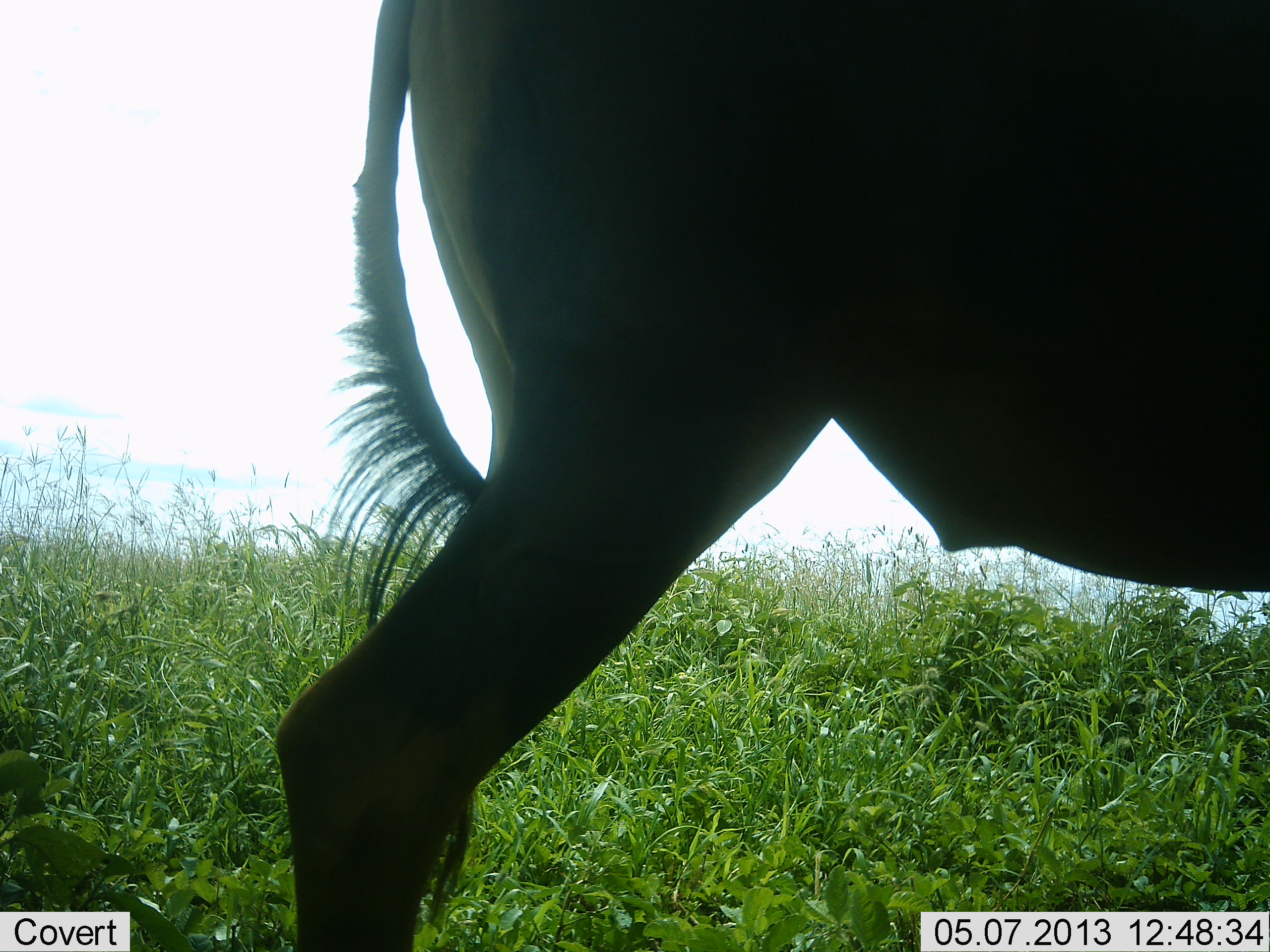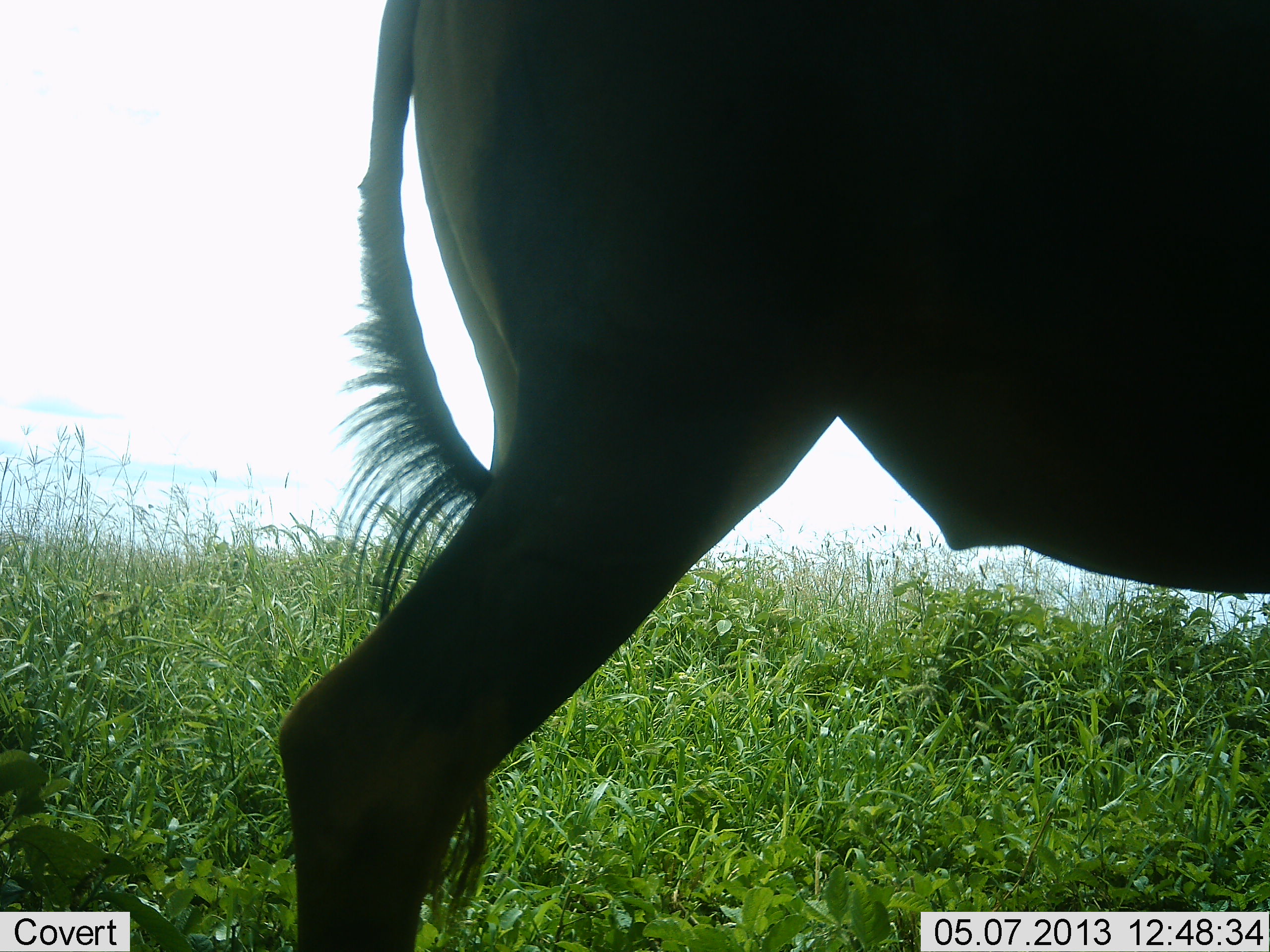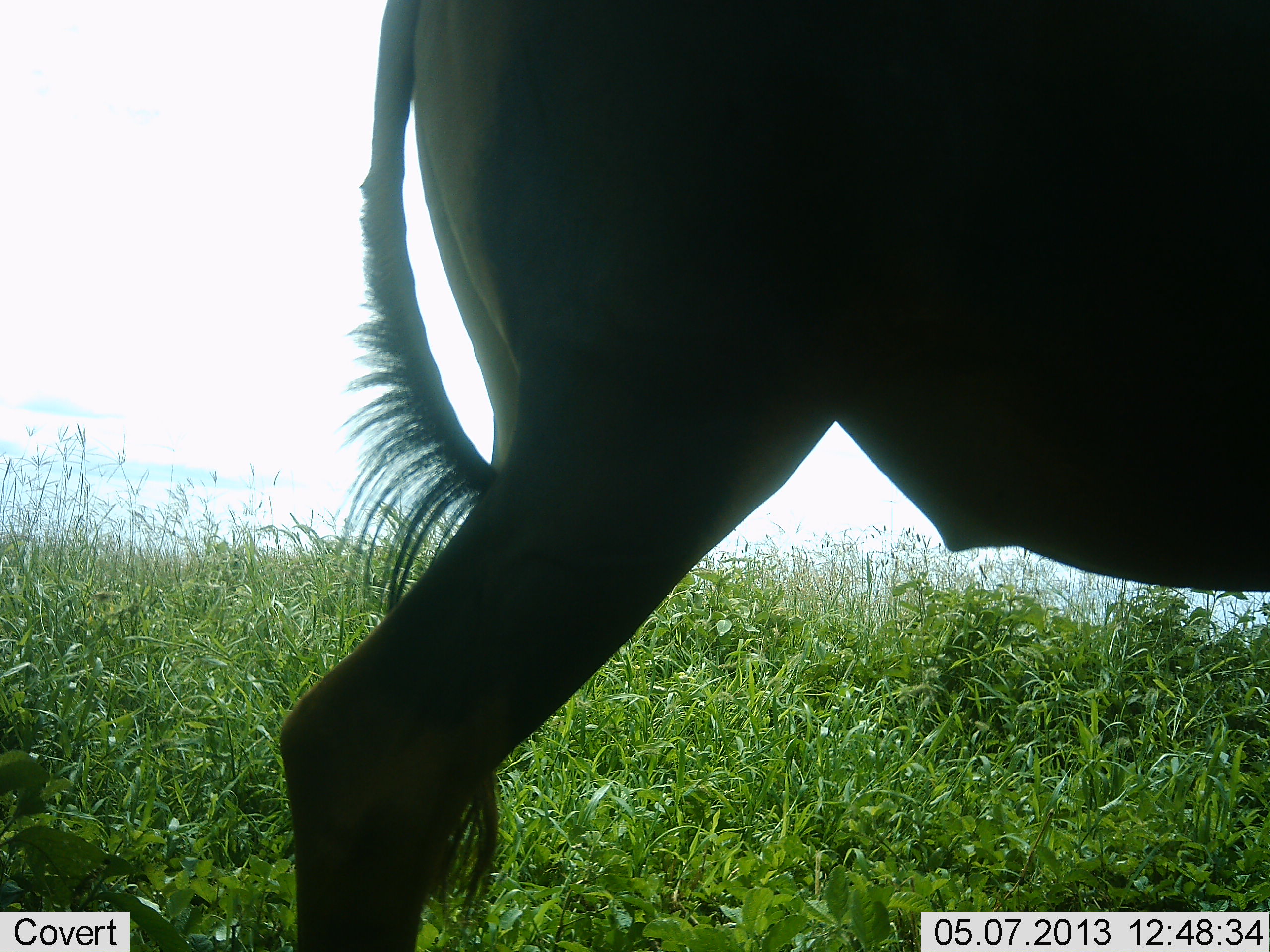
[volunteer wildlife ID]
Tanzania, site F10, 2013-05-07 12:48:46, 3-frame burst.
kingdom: Animalia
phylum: Chordata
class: Mammalia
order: Artiodactyla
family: Bovidae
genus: Connochaetes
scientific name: Connochaetes taurinus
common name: blue wildebeest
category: wildebeest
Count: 1.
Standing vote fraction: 100%.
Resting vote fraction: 0%.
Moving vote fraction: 0%.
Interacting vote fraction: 0%.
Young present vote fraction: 0%.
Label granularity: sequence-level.